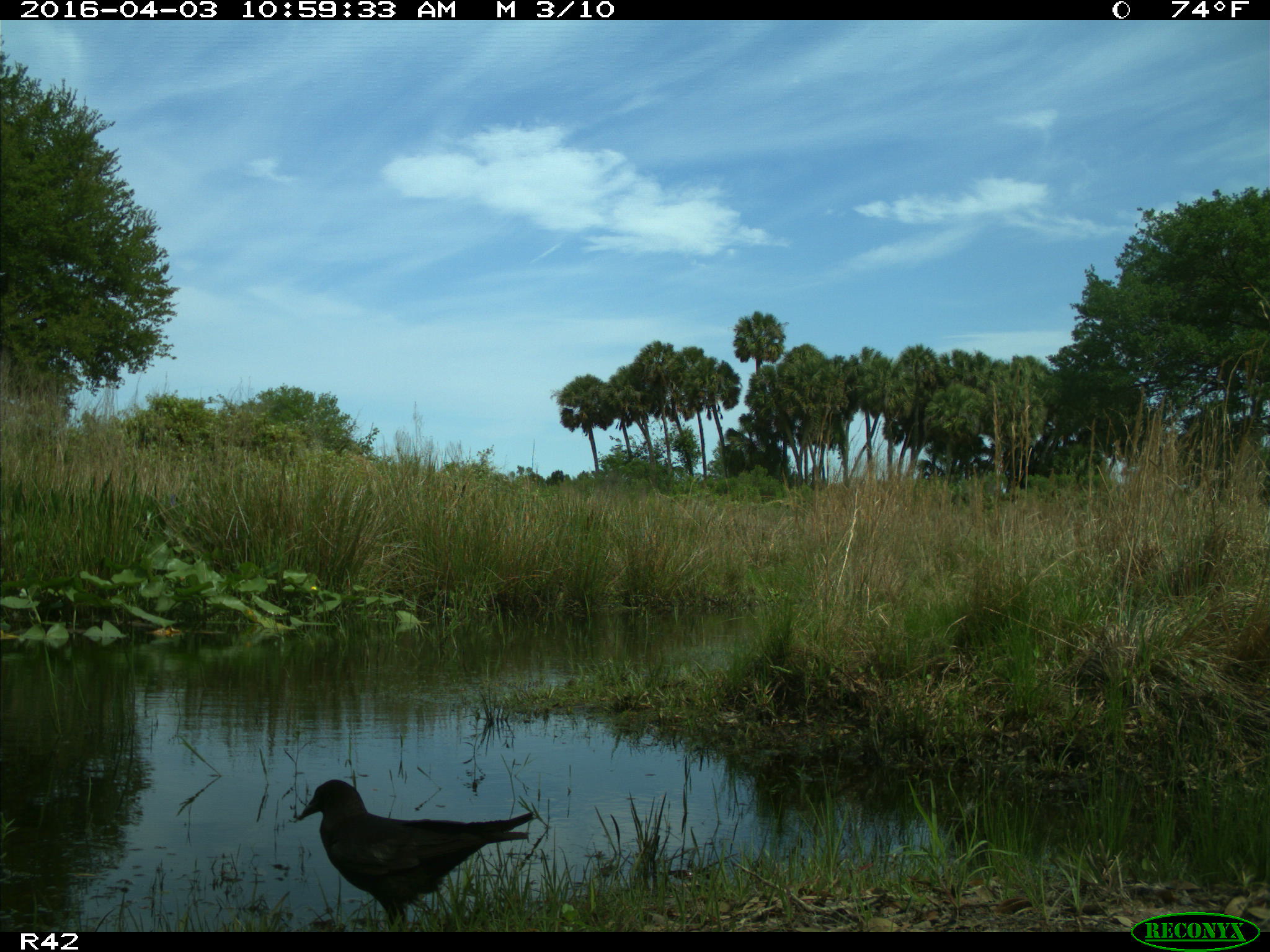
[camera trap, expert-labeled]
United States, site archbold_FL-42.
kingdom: Animalia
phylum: Chordata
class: Aves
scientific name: Aves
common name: birds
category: unidentified bird